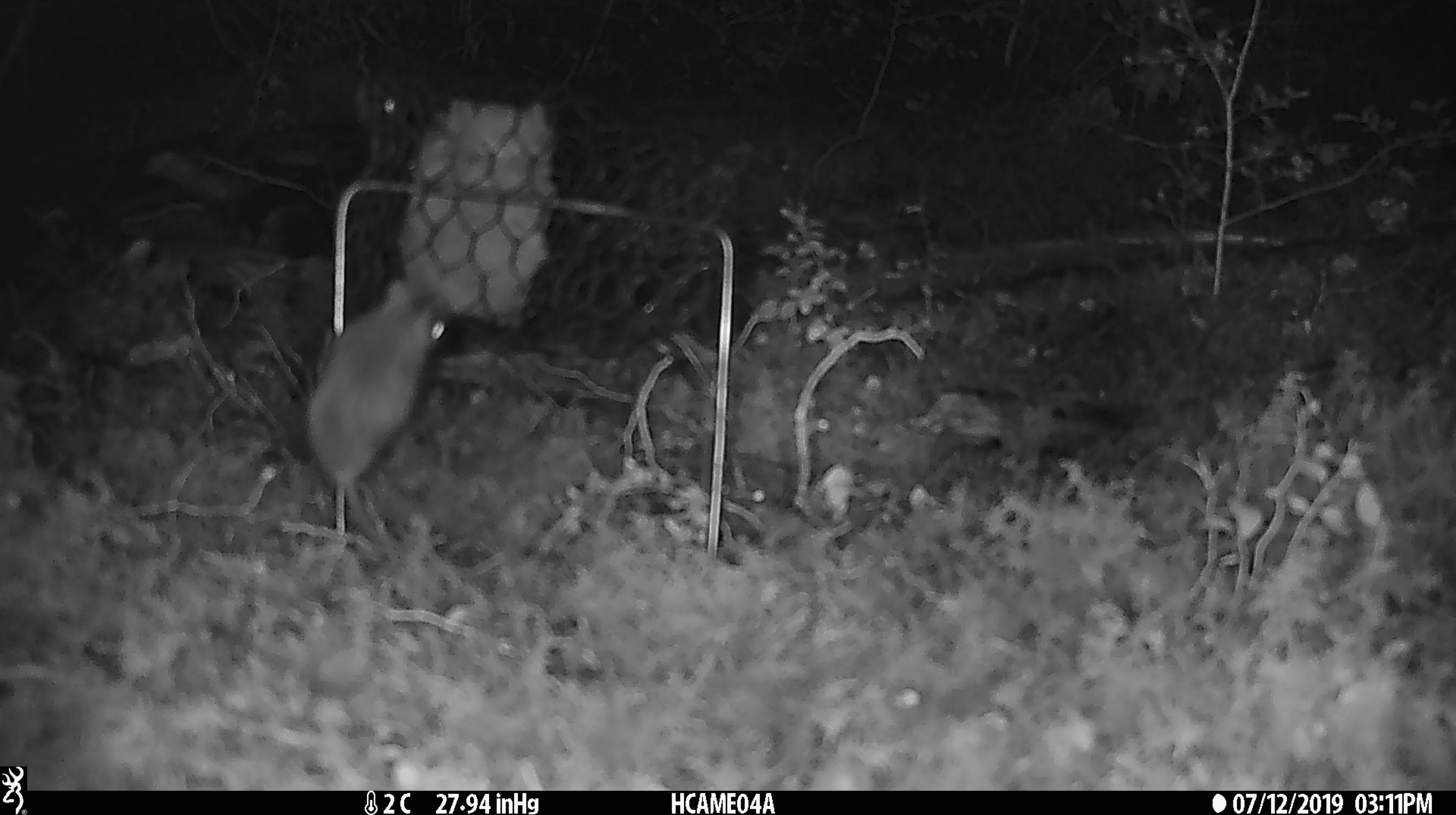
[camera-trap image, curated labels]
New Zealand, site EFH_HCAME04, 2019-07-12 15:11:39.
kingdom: Animalia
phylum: Chordata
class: Mammalia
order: Rodentia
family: Muridae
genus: Mus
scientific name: Mus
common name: mouse